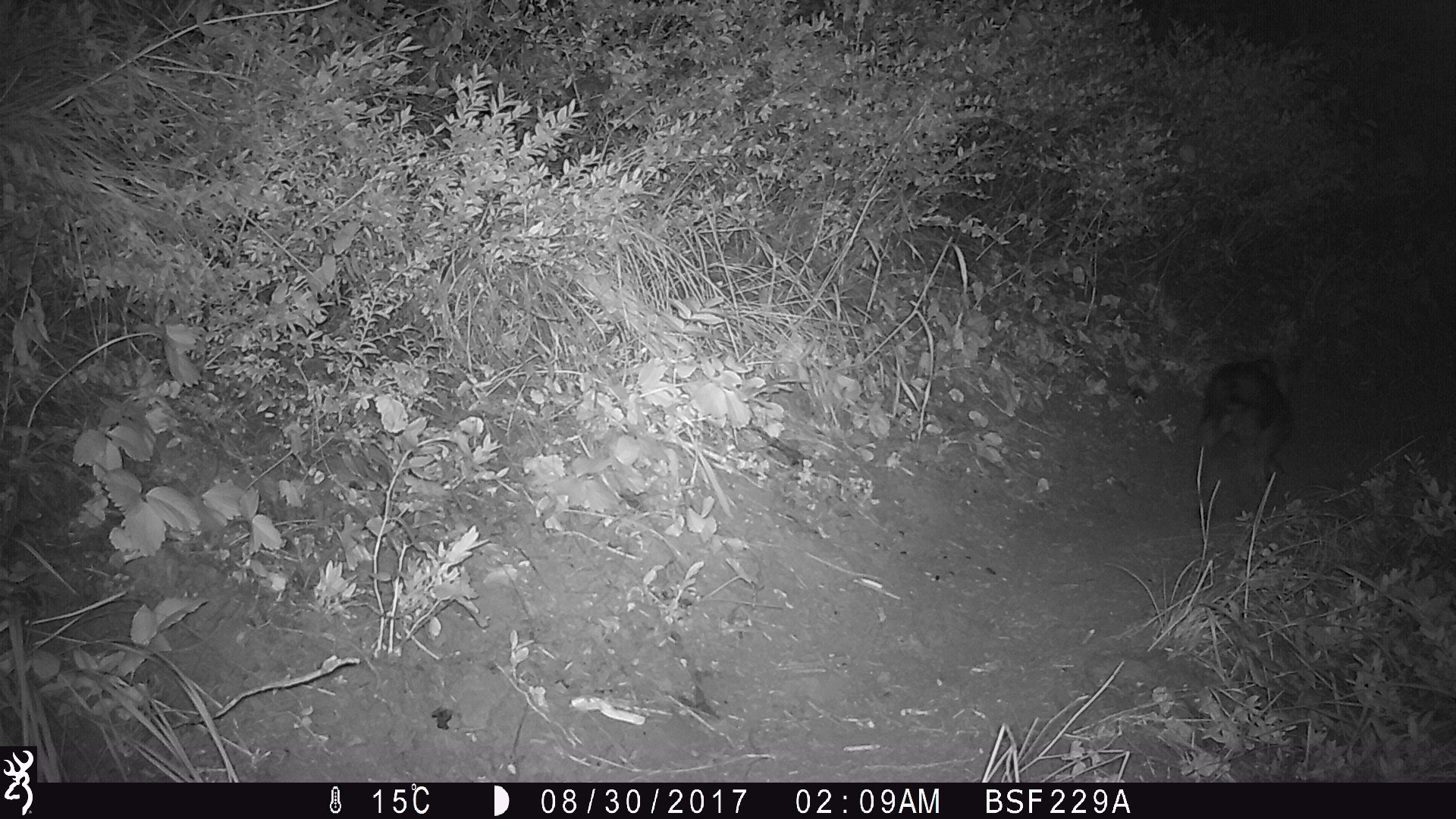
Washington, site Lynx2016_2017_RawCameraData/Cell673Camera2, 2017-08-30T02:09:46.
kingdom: Animalia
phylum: Chordata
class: Mammalia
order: Lagomorpha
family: Leporidae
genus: Lepus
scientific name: Lepus americanus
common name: snowshoe hare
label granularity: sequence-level